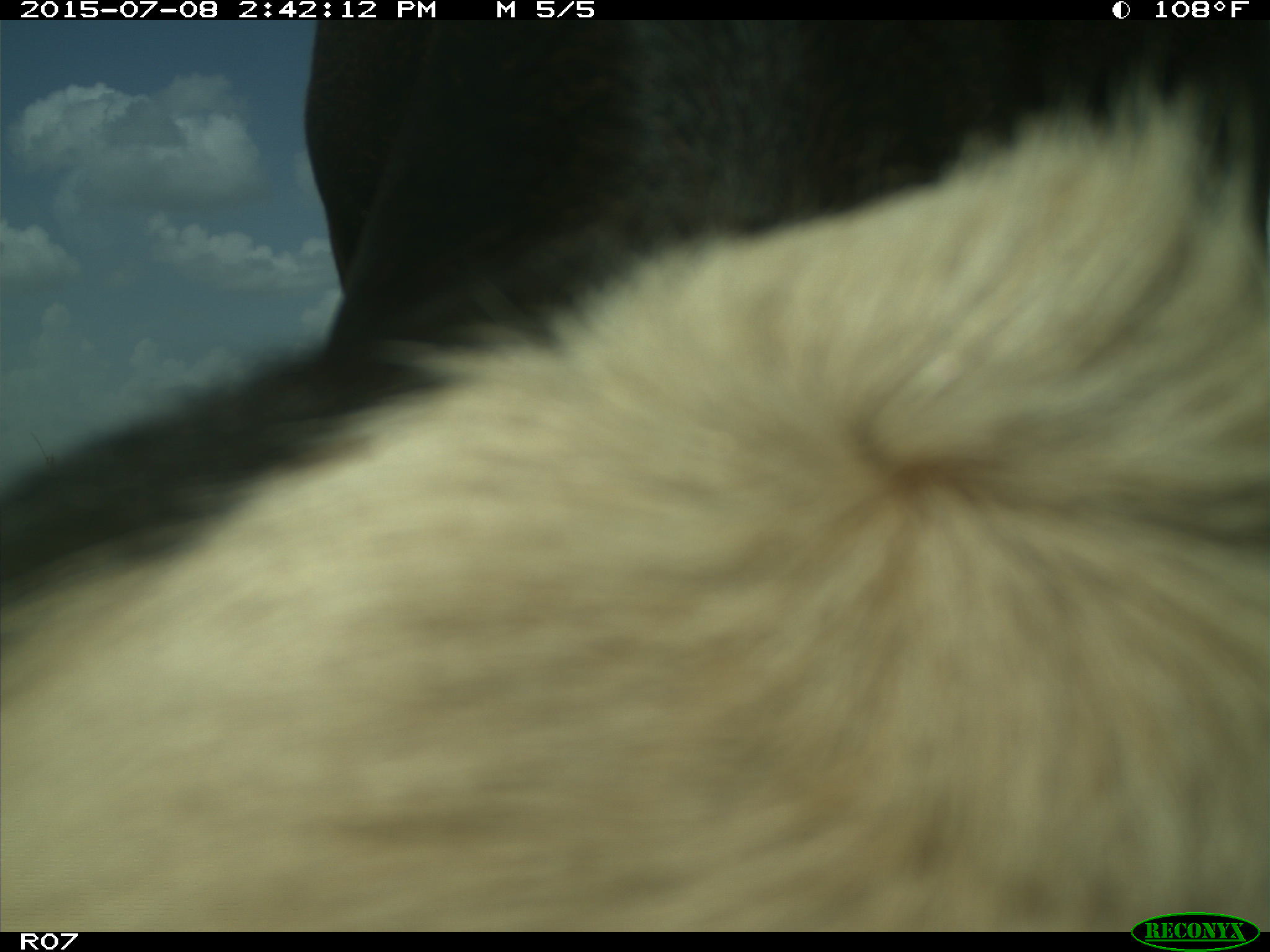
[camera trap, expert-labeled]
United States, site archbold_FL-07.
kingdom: Animalia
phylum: Chordata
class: Mammalia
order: Artiodactyla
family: Bovidae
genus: Bos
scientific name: Bos taurus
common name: domestic cow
Bos taurus (domestic cow).